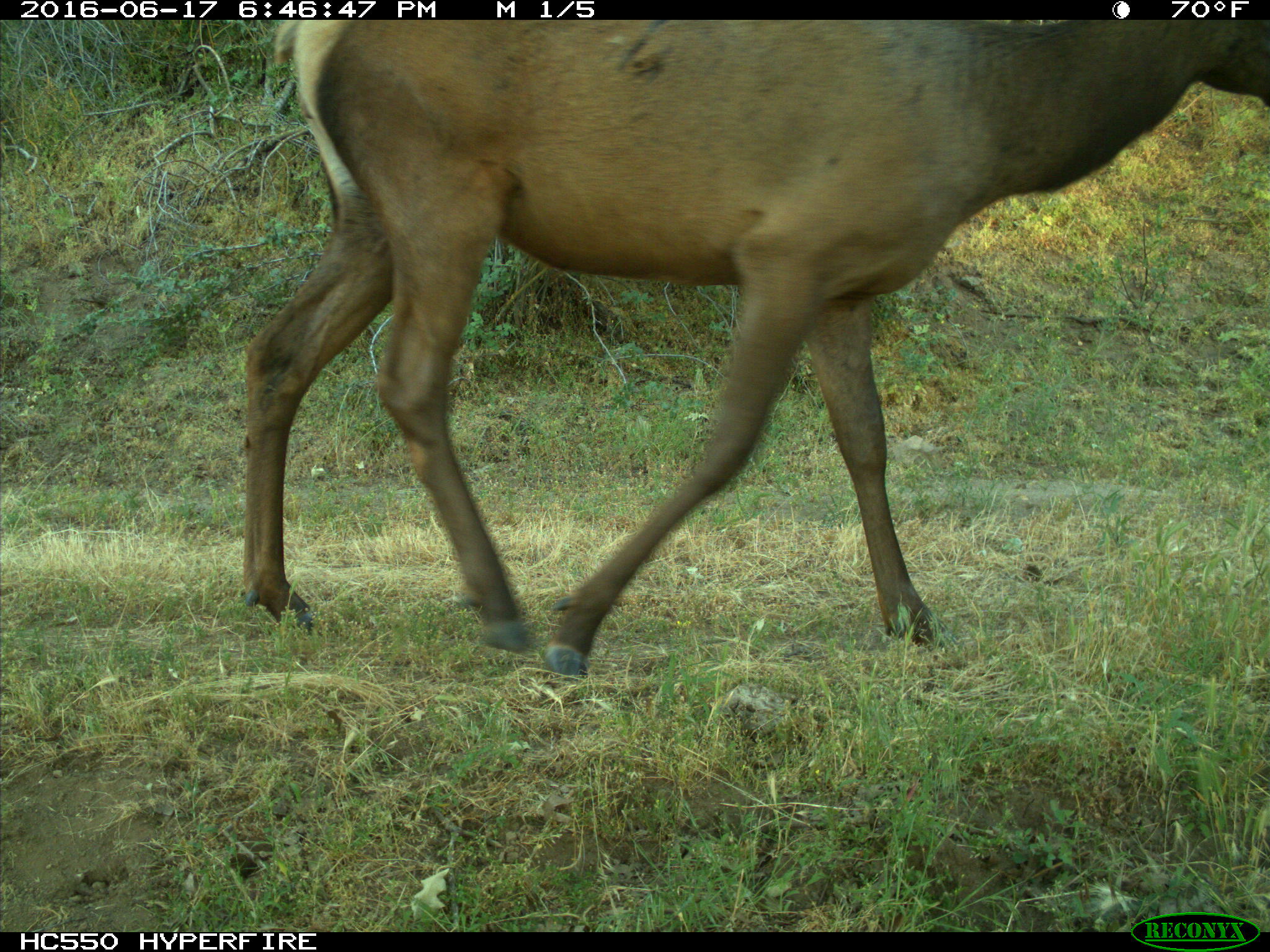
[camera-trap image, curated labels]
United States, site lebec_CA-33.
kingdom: Animalia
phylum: Chordata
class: Mammalia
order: Artiodactyla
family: Cervidae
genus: Cervus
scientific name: Cervus canadensis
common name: elk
Cervus canadensis (elk).